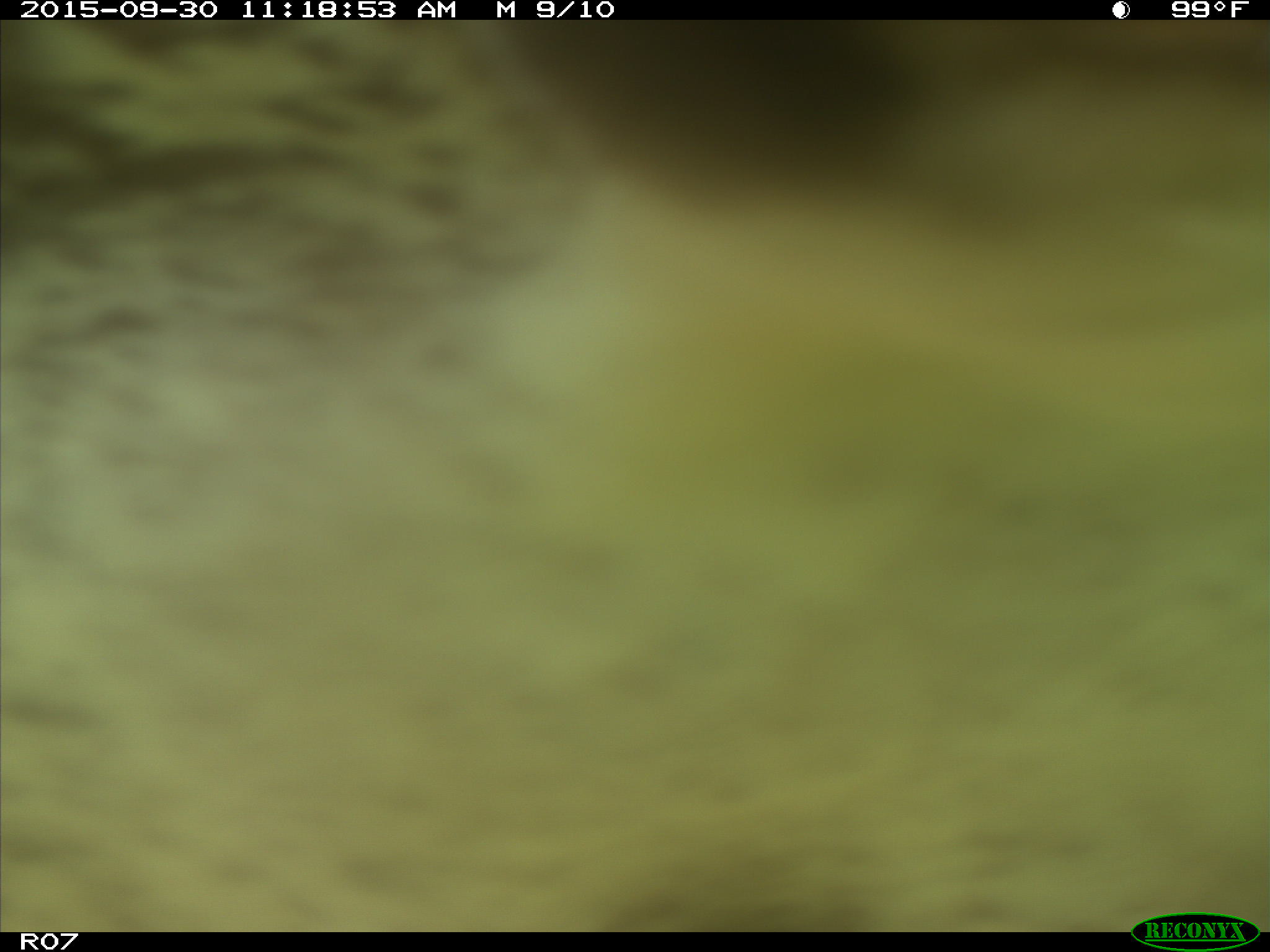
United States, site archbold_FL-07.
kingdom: Animalia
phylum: Chordata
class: Mammalia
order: Artiodactyla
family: Bovidae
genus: Bos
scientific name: Bos taurus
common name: domestic cow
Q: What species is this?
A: Bos taurus (domestic cow).